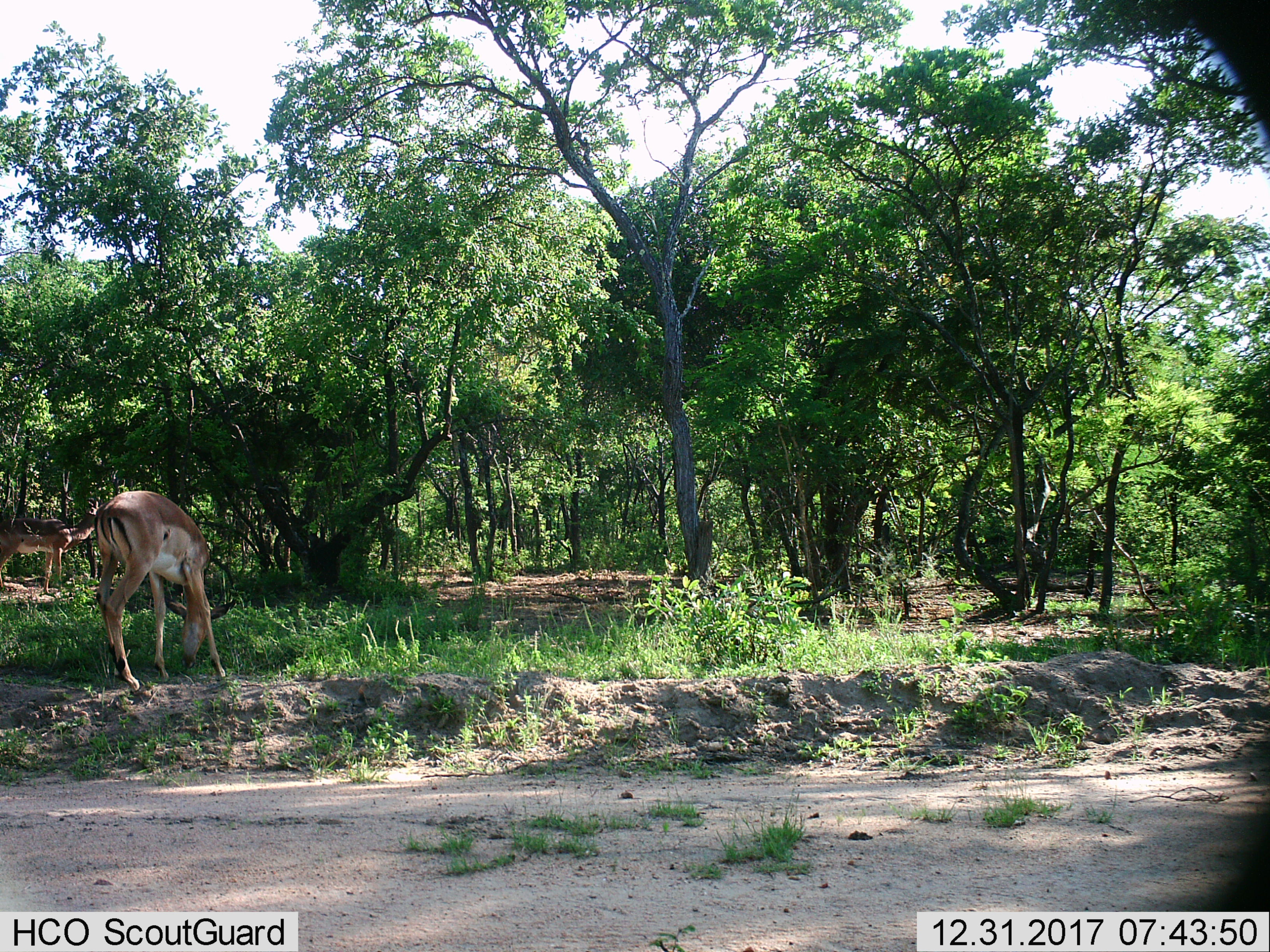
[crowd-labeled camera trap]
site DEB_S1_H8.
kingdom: Animalia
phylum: Chordata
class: Mammalia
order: Artiodactyla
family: Bovidae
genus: Aepyceros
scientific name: Aepyceros melampus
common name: impala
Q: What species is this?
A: Impala (Aepyceros melampus).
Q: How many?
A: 2.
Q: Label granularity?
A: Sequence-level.